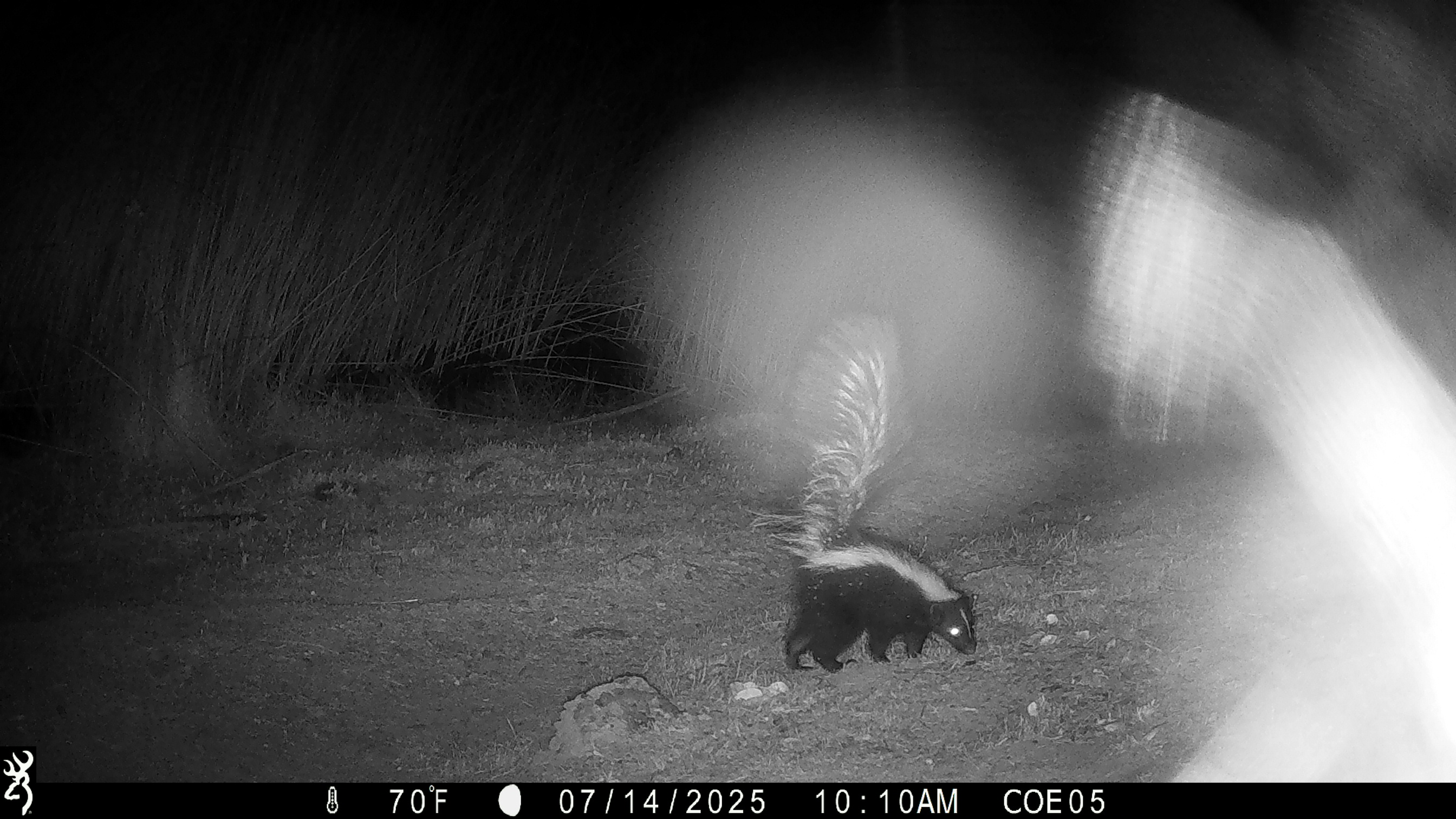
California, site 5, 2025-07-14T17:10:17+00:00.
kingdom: Animalia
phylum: Chordata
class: Mammalia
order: Carnivora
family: Mephitidae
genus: Mephitis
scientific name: Mephitis mephitis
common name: striped skunk